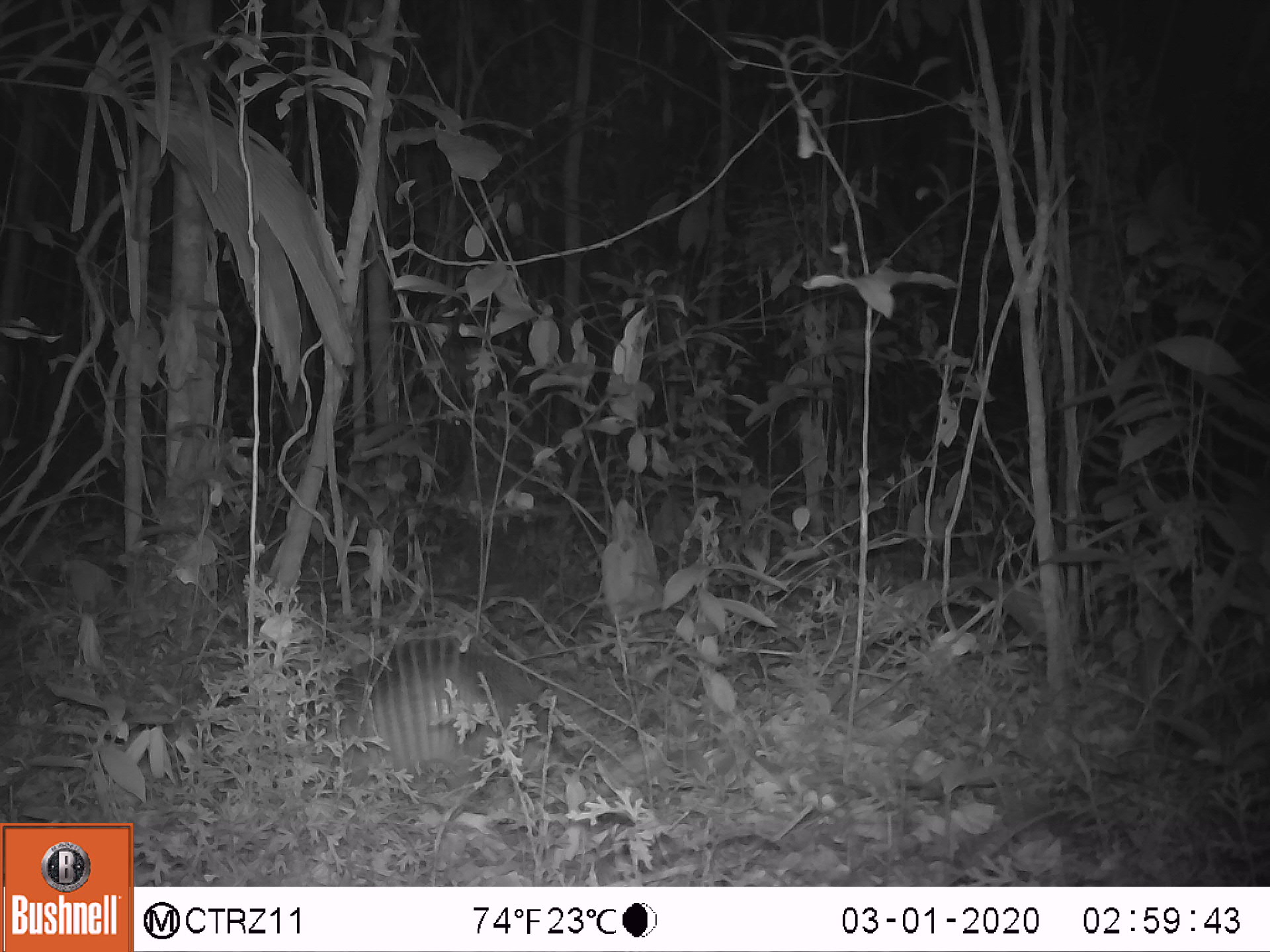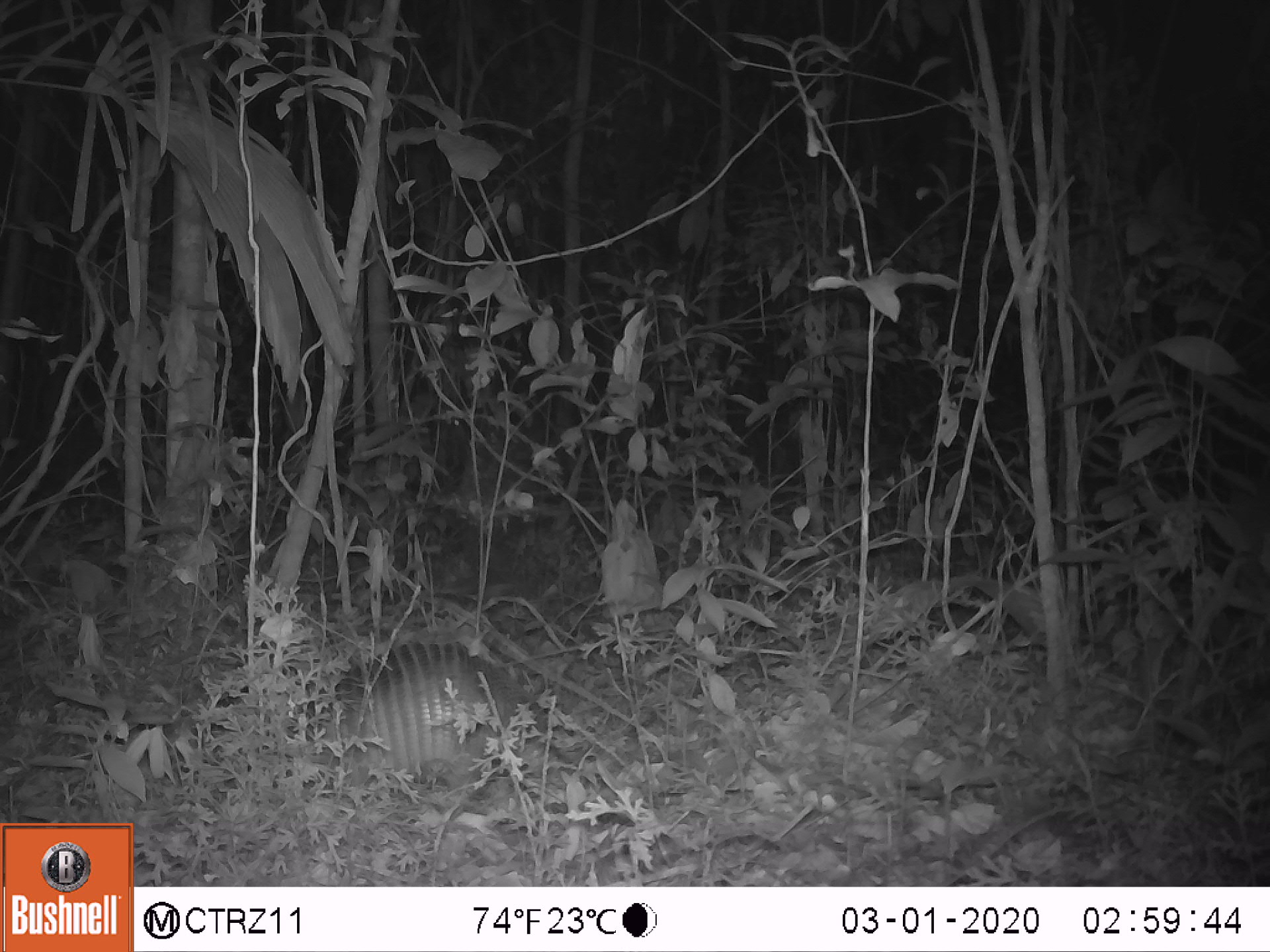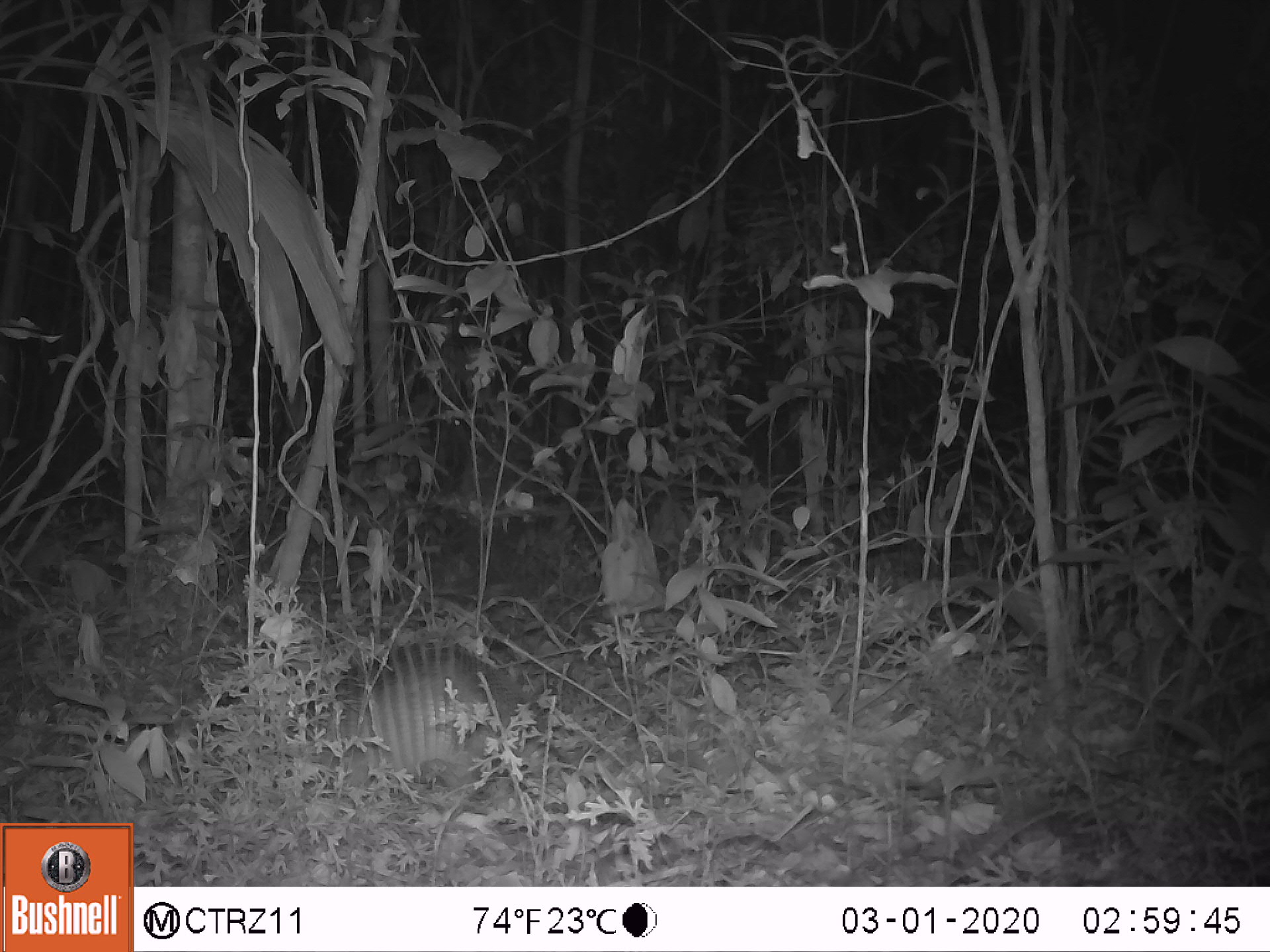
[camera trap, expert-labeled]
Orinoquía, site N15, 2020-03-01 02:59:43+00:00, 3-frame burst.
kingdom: Animalia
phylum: Chordata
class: Mammalia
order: Cingulata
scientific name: Cingulata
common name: armadillo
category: unknown armadillo